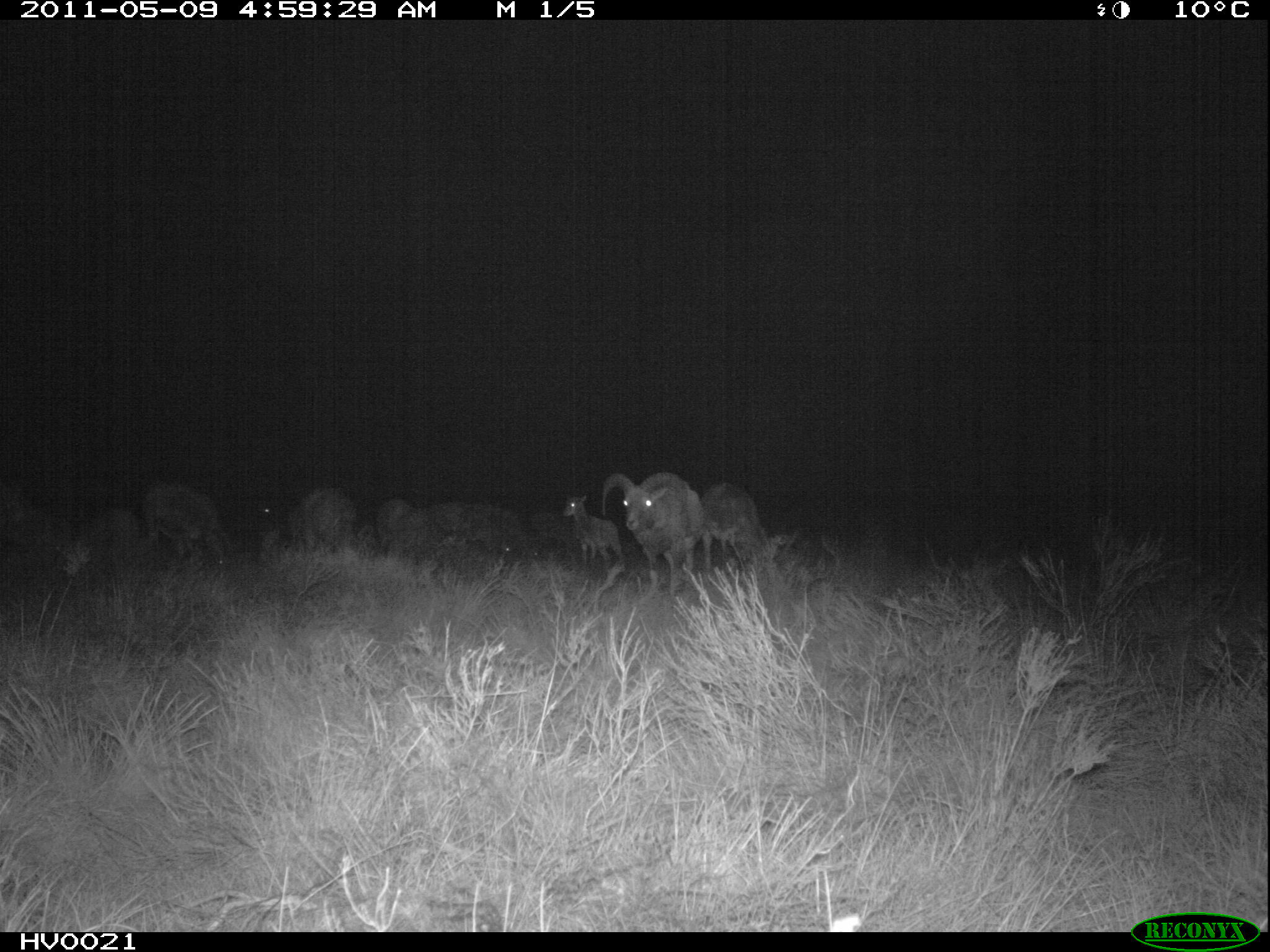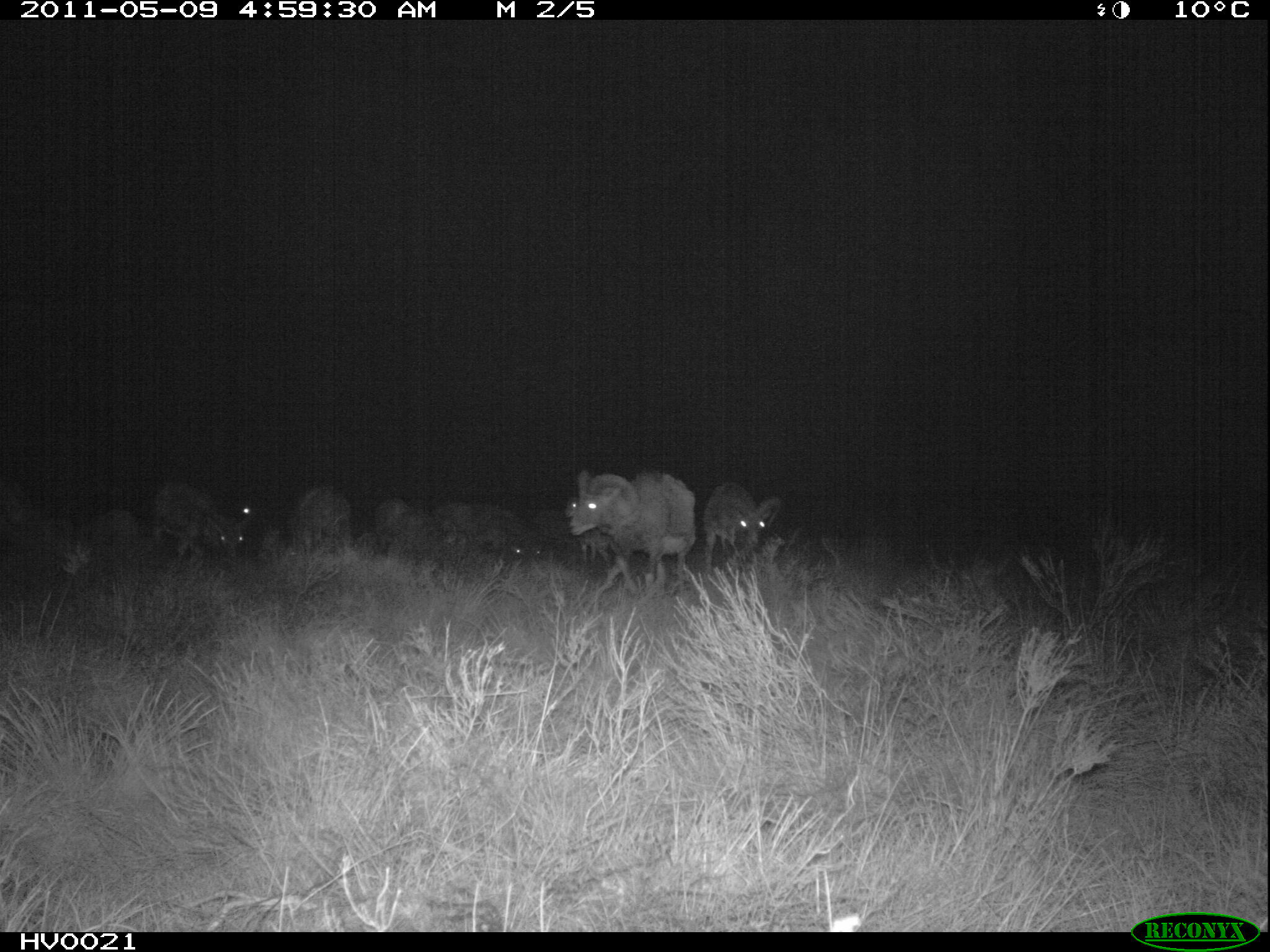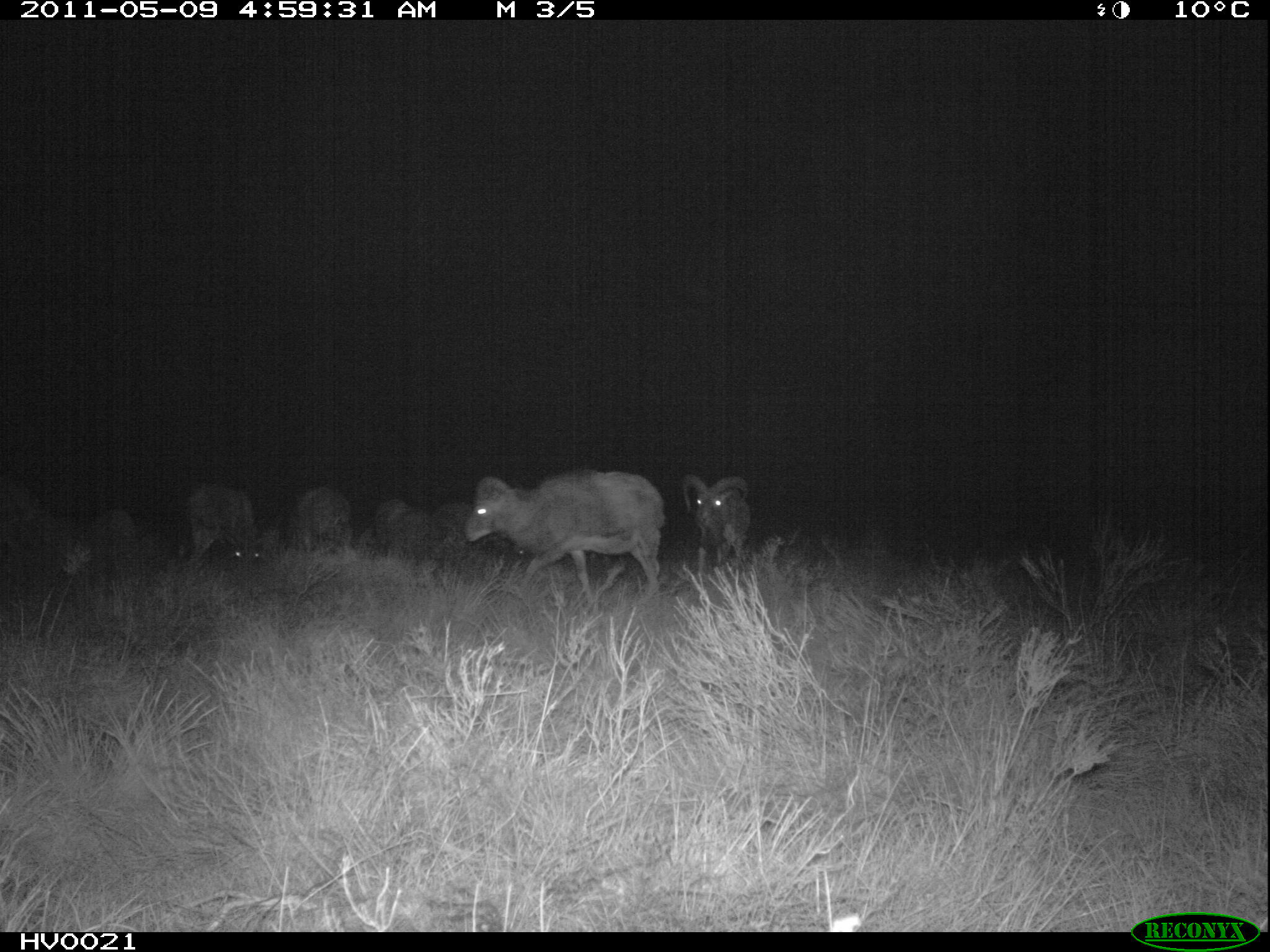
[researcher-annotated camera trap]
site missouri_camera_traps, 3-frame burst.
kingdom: Animalia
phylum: Chordata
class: Mammalia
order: Artiodactyla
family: Bovidae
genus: Ovis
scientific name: Ovis ammon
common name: mouflon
Mouflon (Ovis ammon). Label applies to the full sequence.